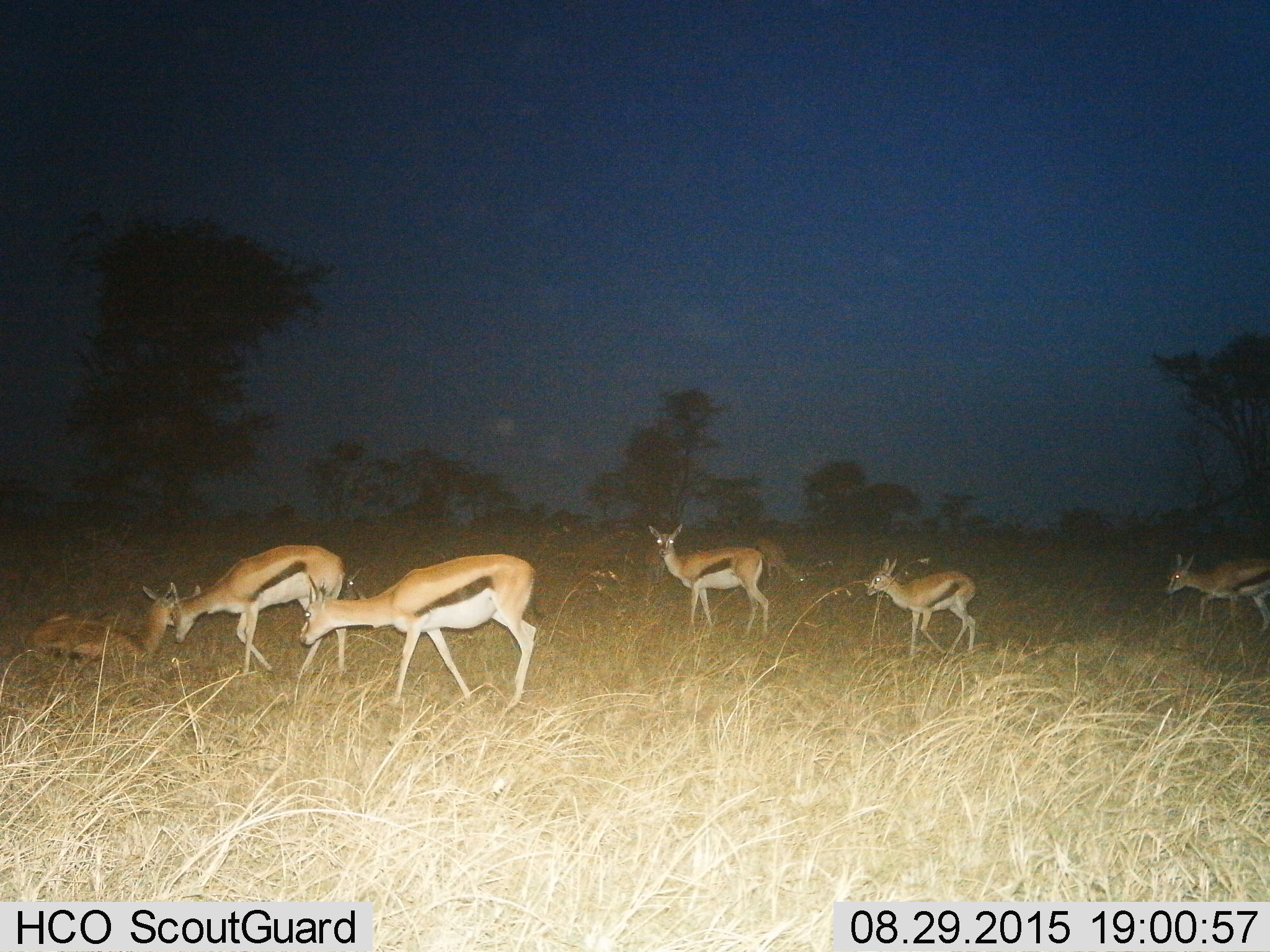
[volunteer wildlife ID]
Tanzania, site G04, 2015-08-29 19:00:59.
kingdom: Animalia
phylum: Chordata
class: Mammalia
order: Artiodactyla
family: Bovidae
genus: Eudorcas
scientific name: Eudorcas thomsonii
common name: thomson's gazelle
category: gazellethomsons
Gazellethomsons (thomson's gazelle) (Eudorcas thomsonii), count 7. Behavior (volunteer vote fractions): standing 79%, resting 53%, moving 79%, interacting 11%. Young present (vote fraction): 63%. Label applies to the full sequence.